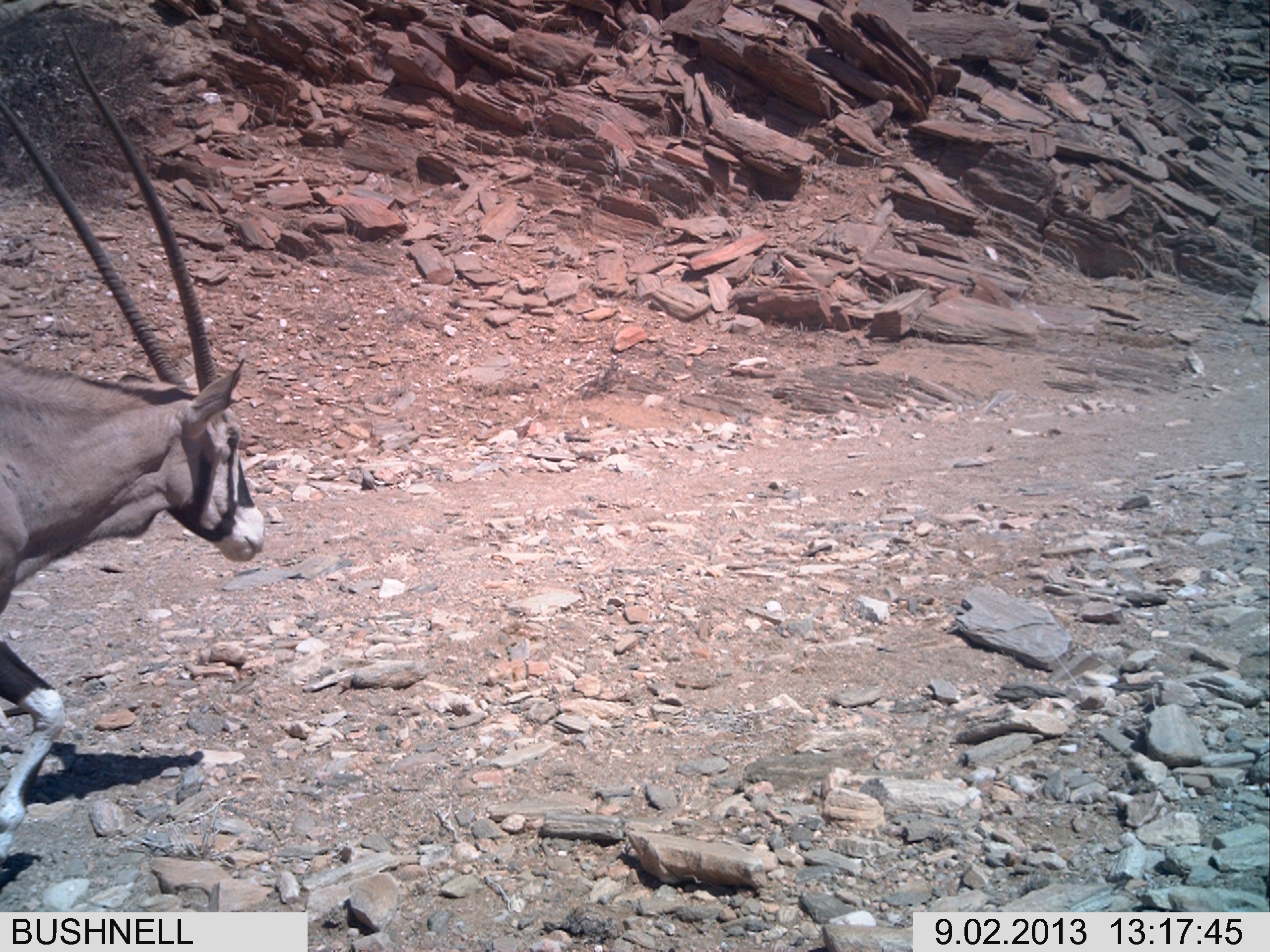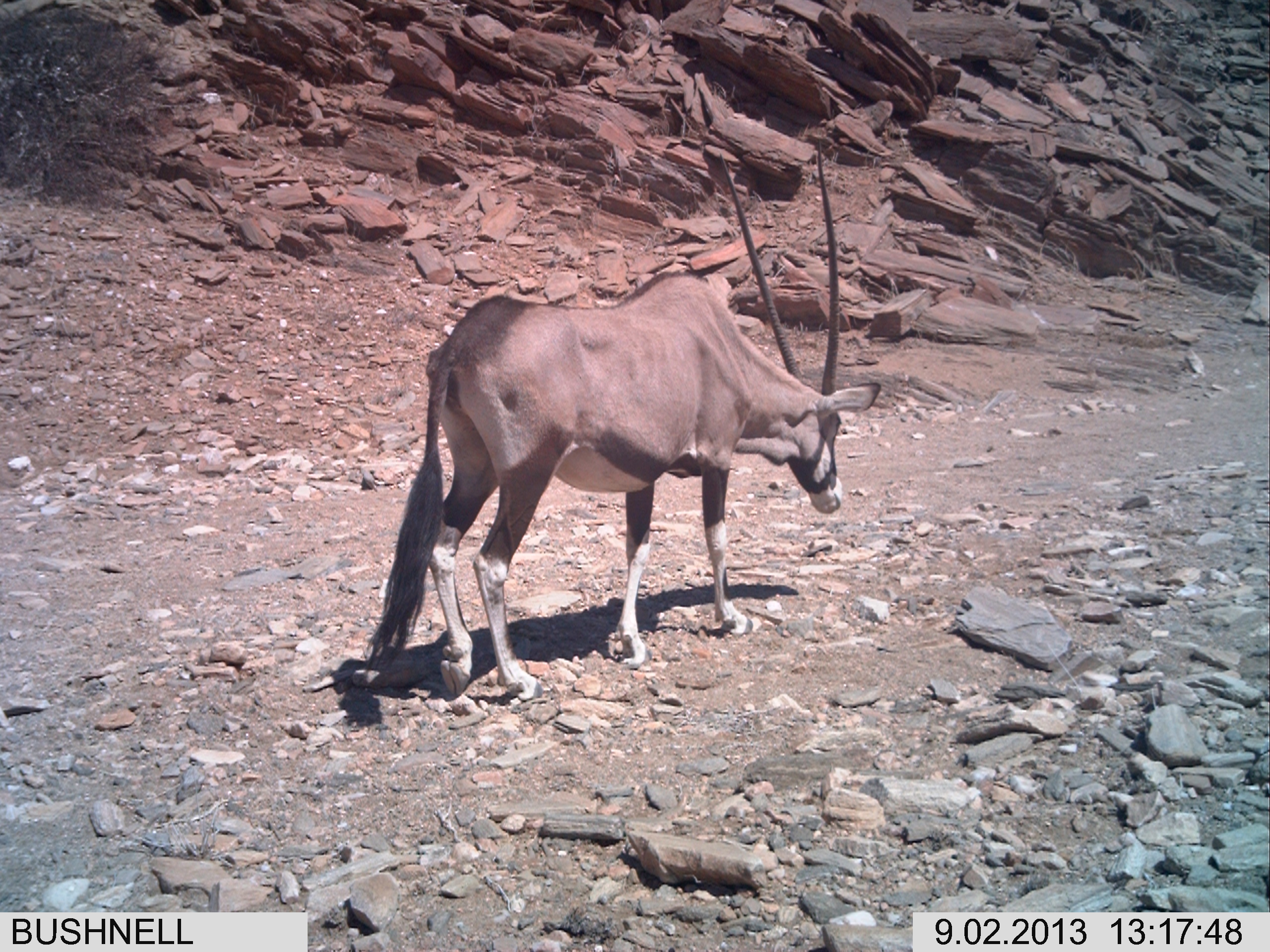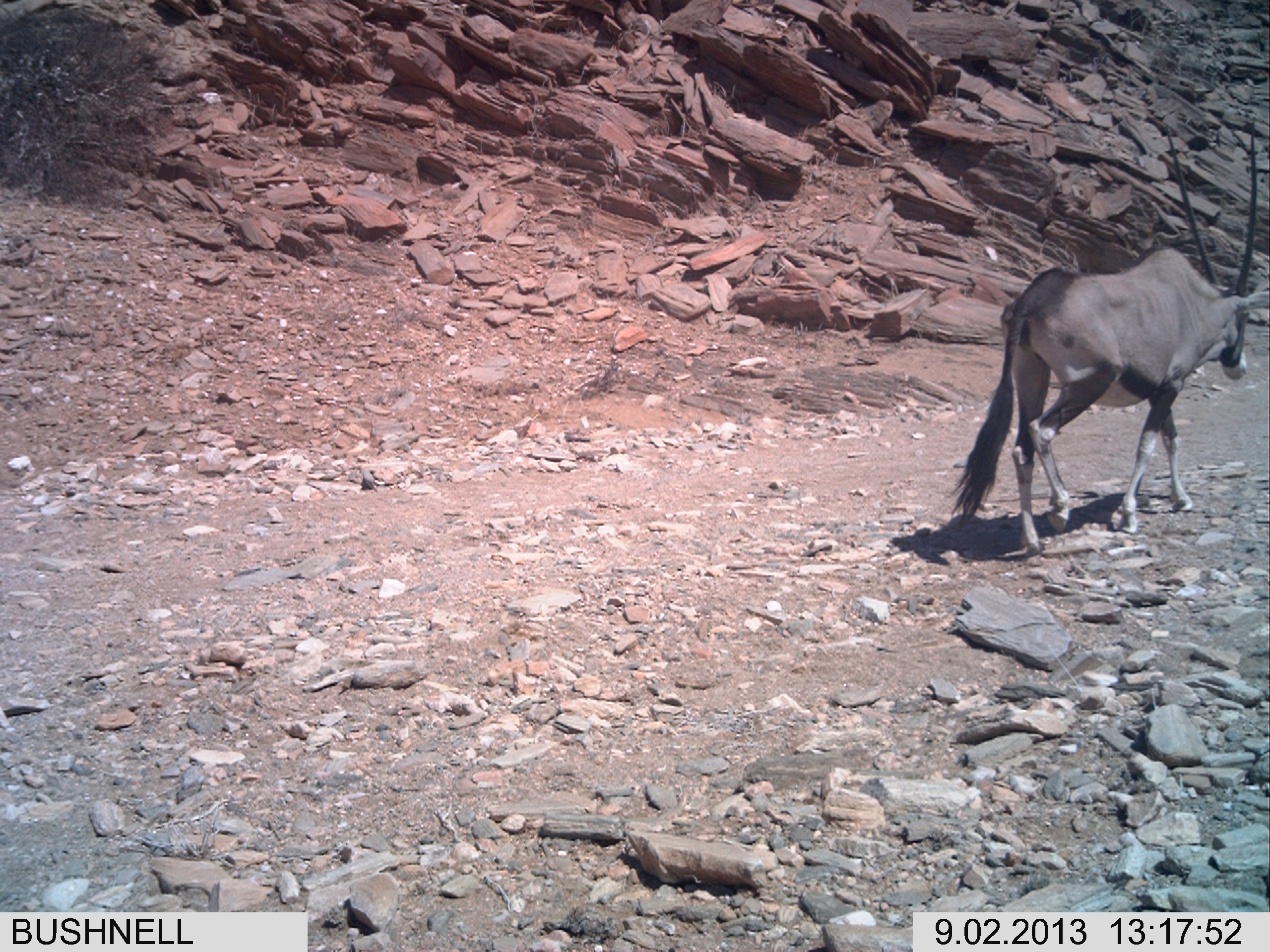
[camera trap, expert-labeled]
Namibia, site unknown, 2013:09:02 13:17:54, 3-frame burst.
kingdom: Animalia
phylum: Chordata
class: Mammalia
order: Artiodactyla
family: Bovidae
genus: Oryx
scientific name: Oryx gazella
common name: gemsbok